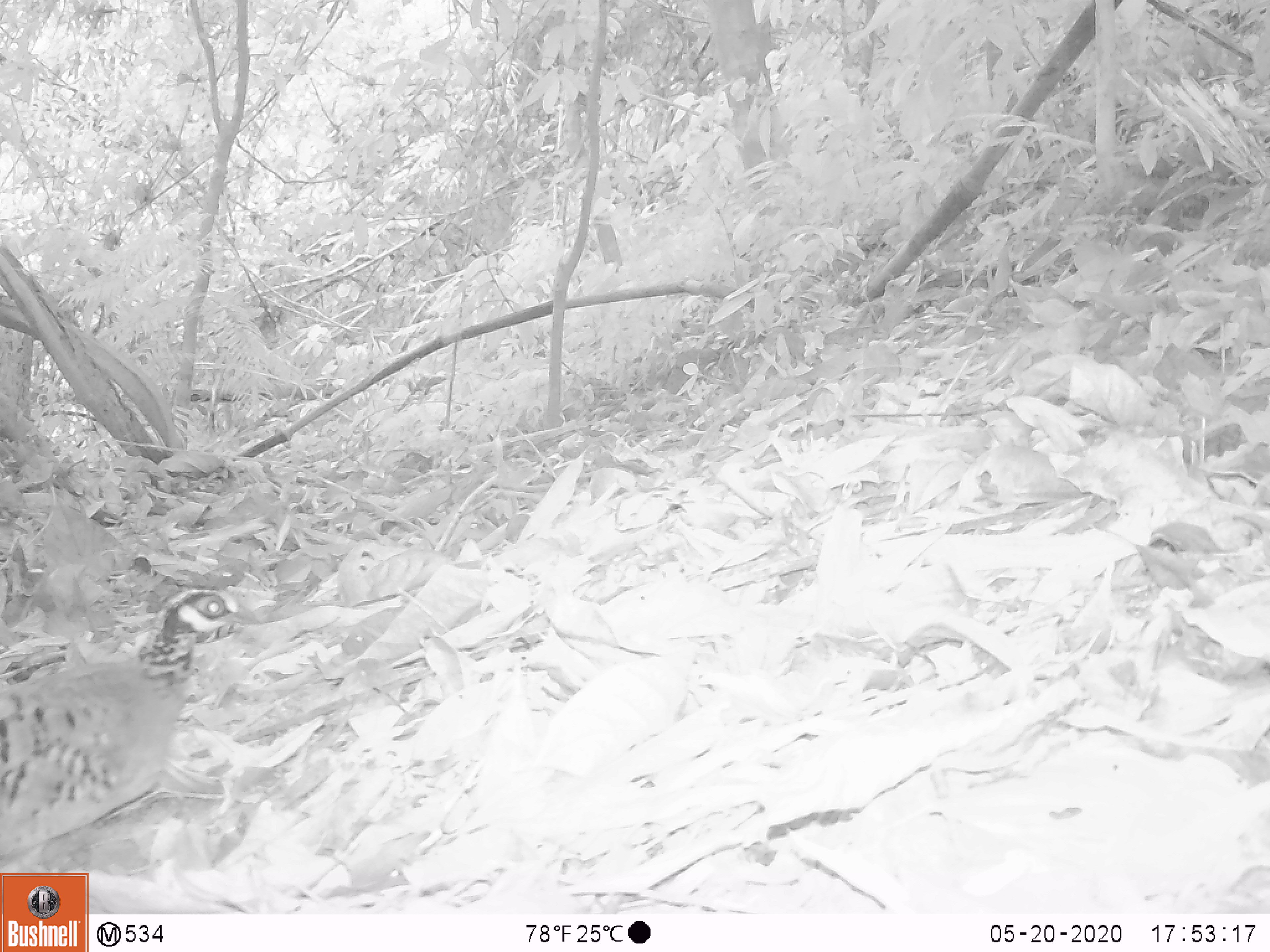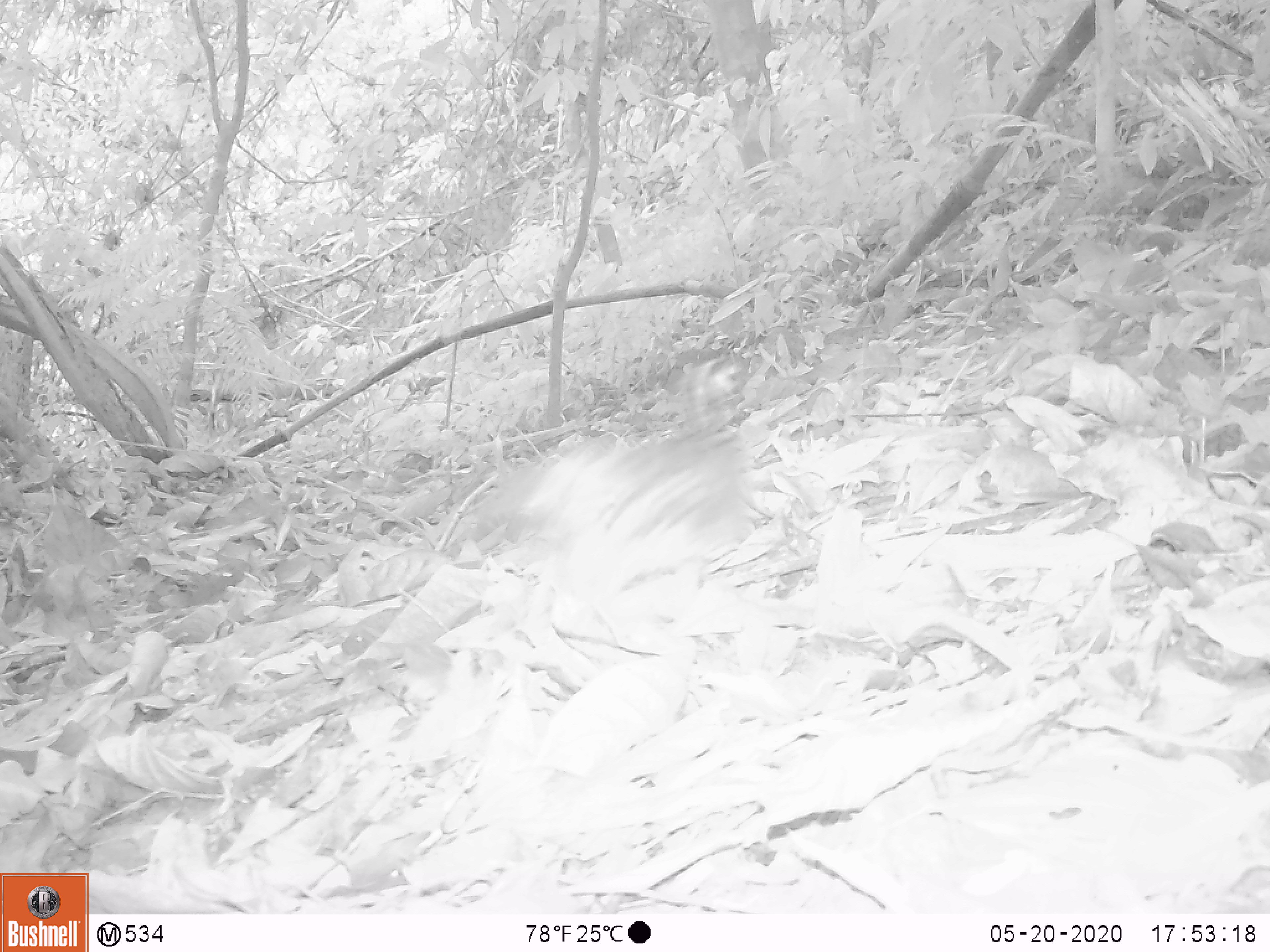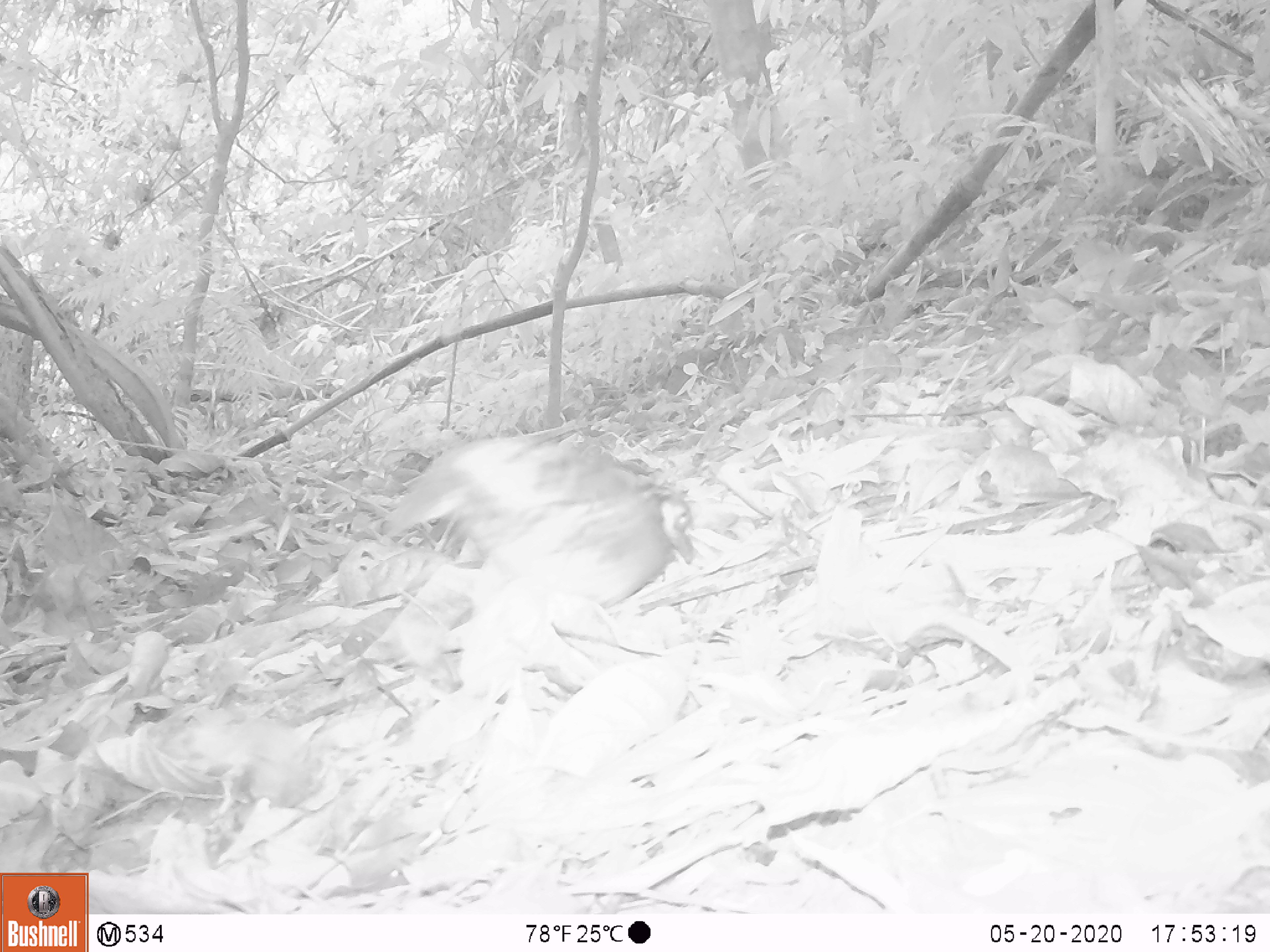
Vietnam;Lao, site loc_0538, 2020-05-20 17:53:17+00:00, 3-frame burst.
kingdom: Animalia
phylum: Chordata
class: Aves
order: Galliformes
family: Phasianidae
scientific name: Phasianidae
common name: partridge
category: unidentified partridge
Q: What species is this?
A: Unidentified partridge (partridge) (Phasianidae).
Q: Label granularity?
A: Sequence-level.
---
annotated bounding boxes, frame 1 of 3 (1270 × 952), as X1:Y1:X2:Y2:
unidentified partridge: 0:587:252:861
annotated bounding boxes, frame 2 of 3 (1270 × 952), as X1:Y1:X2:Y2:
unidentified partridge: 474:355:753:611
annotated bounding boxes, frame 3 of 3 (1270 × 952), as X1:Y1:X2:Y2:
unidentified partridge: 387:430:695:620